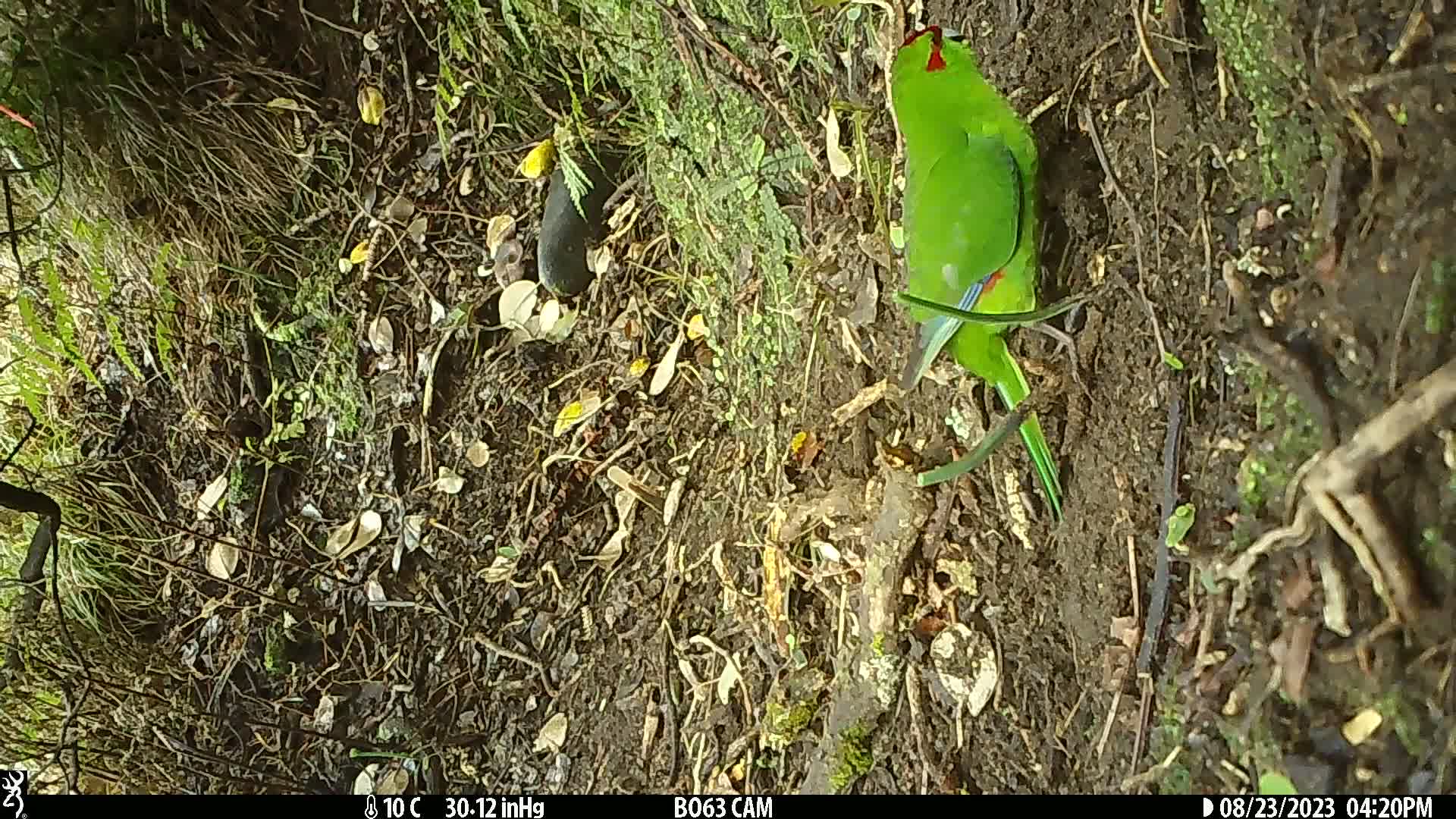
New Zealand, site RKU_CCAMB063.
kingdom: Animalia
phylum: Chordata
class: Aves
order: Psittaciformes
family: Psittaculidae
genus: Cyanoramphus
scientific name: Cyanoramphus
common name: parakeet